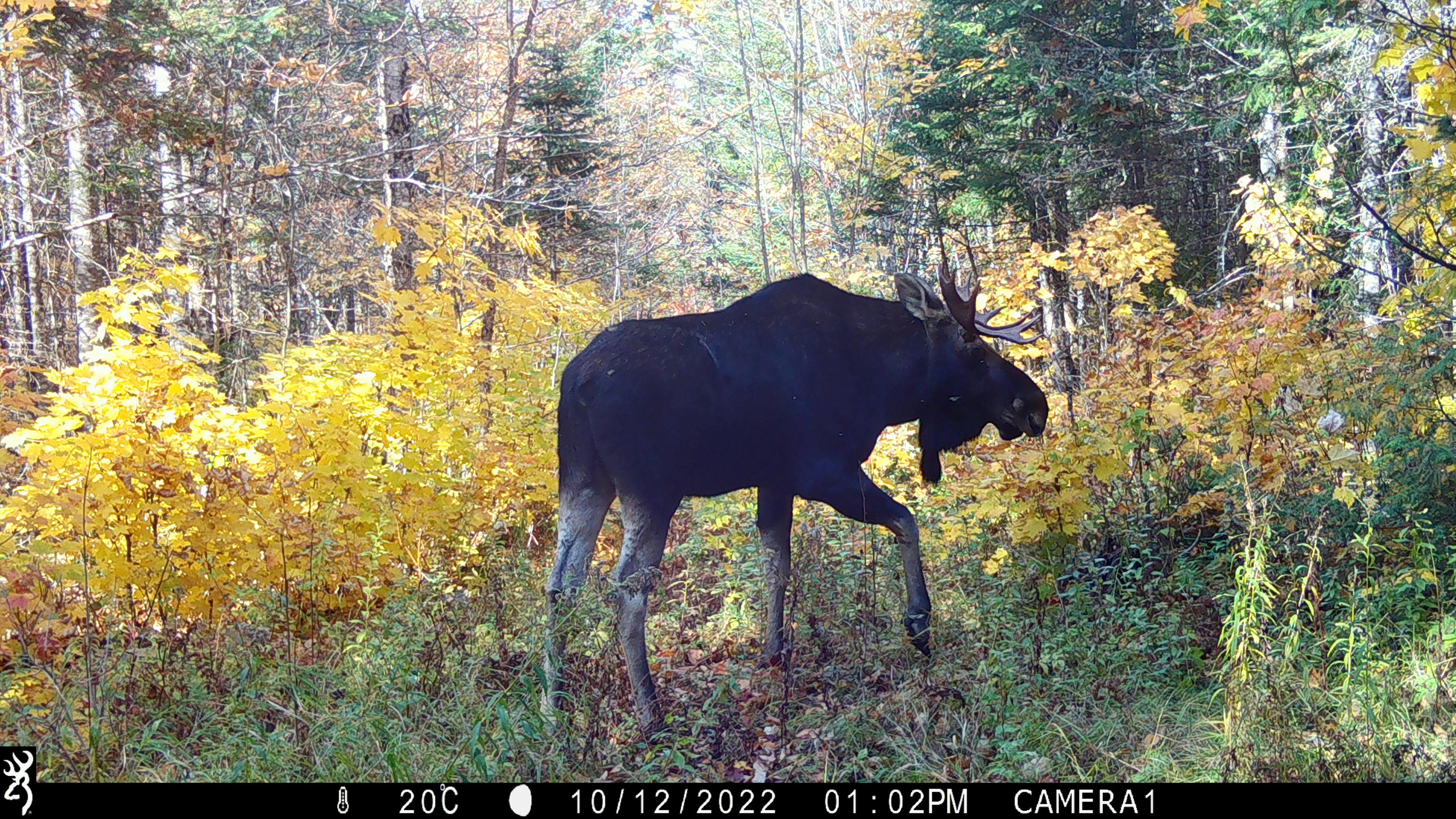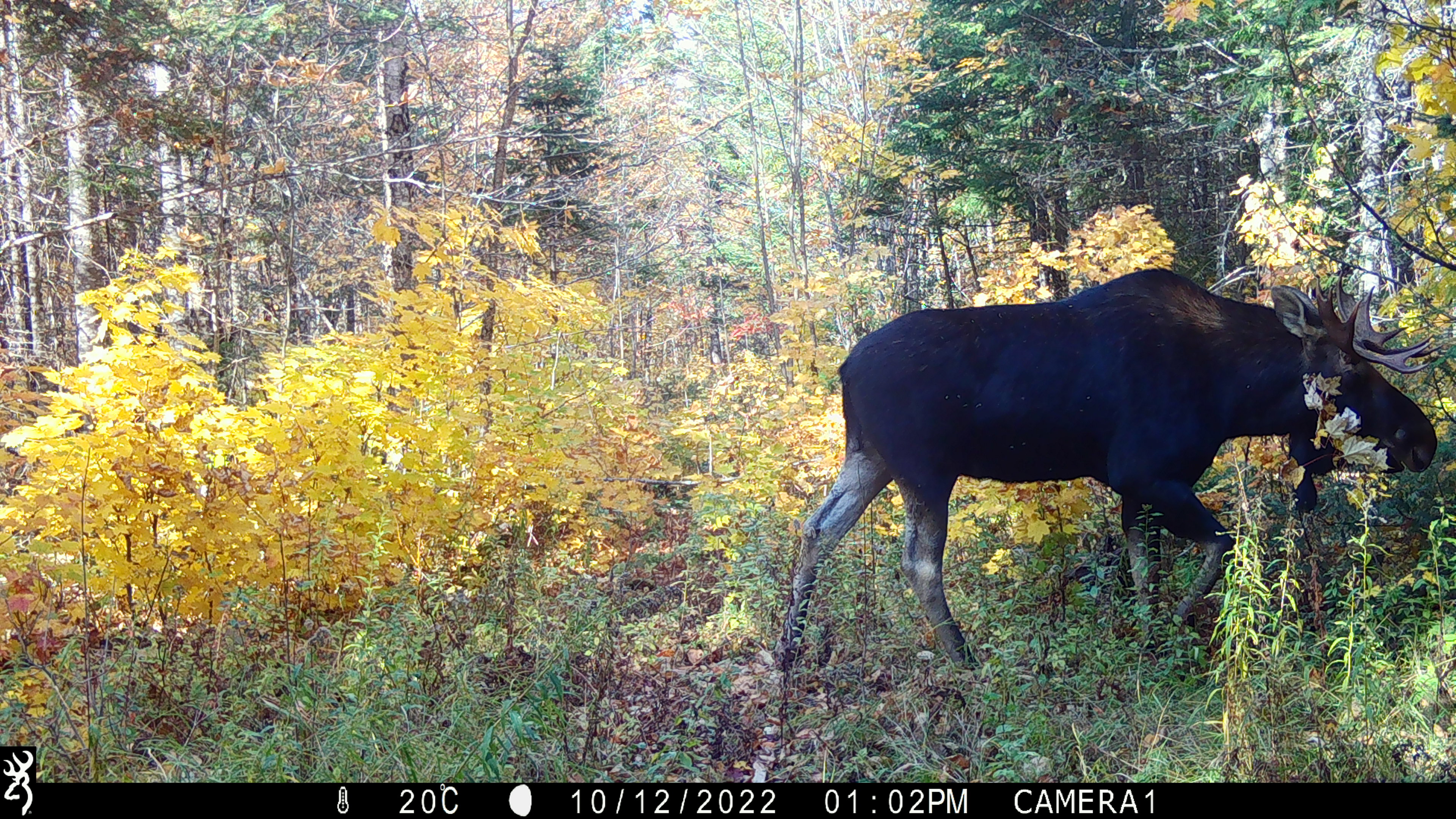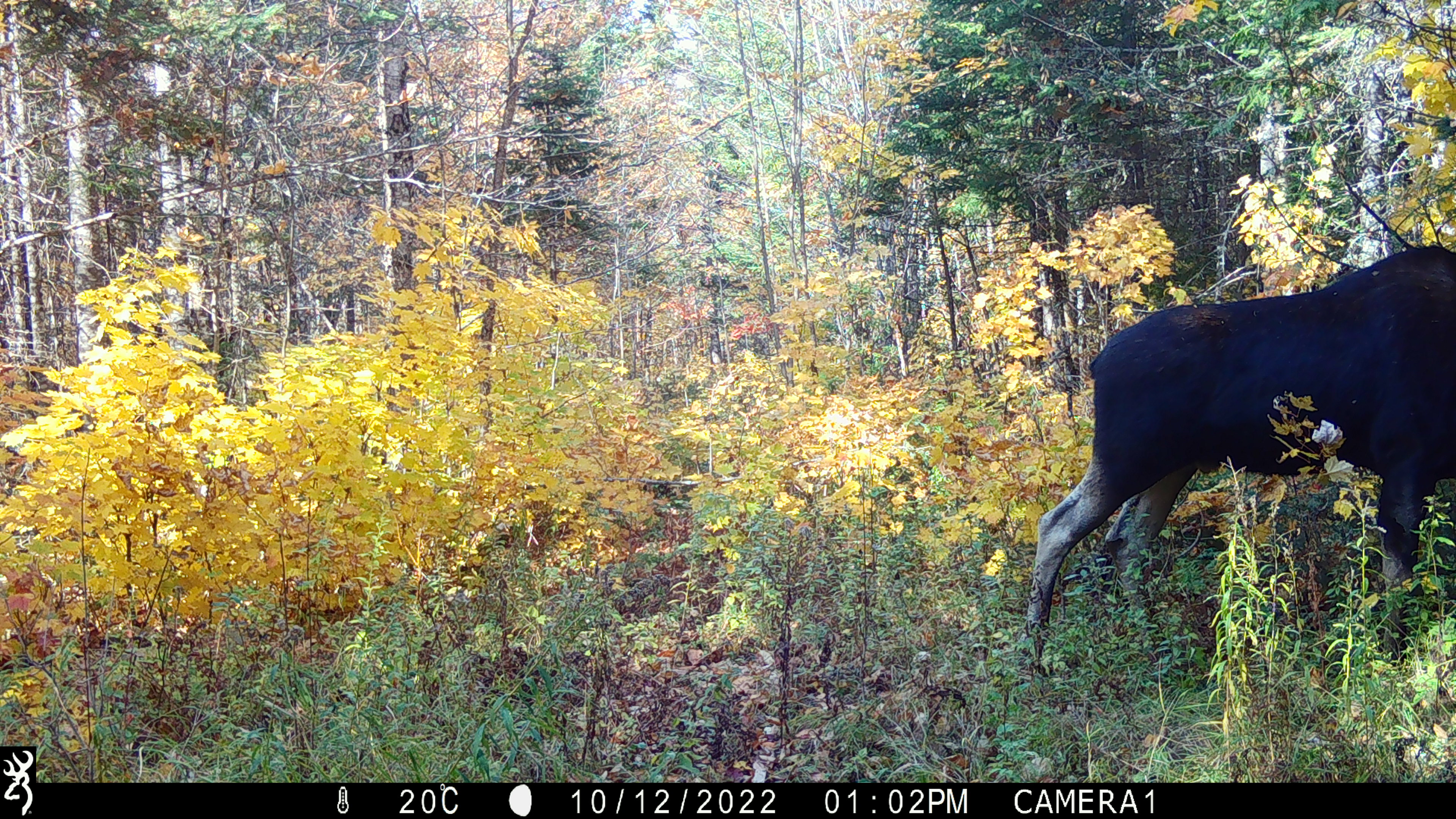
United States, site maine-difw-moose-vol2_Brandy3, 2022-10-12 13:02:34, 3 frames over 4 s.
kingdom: Animalia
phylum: Chordata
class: Mammalia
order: Artiodactyla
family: Cervidae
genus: Alces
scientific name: Alces alces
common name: moose